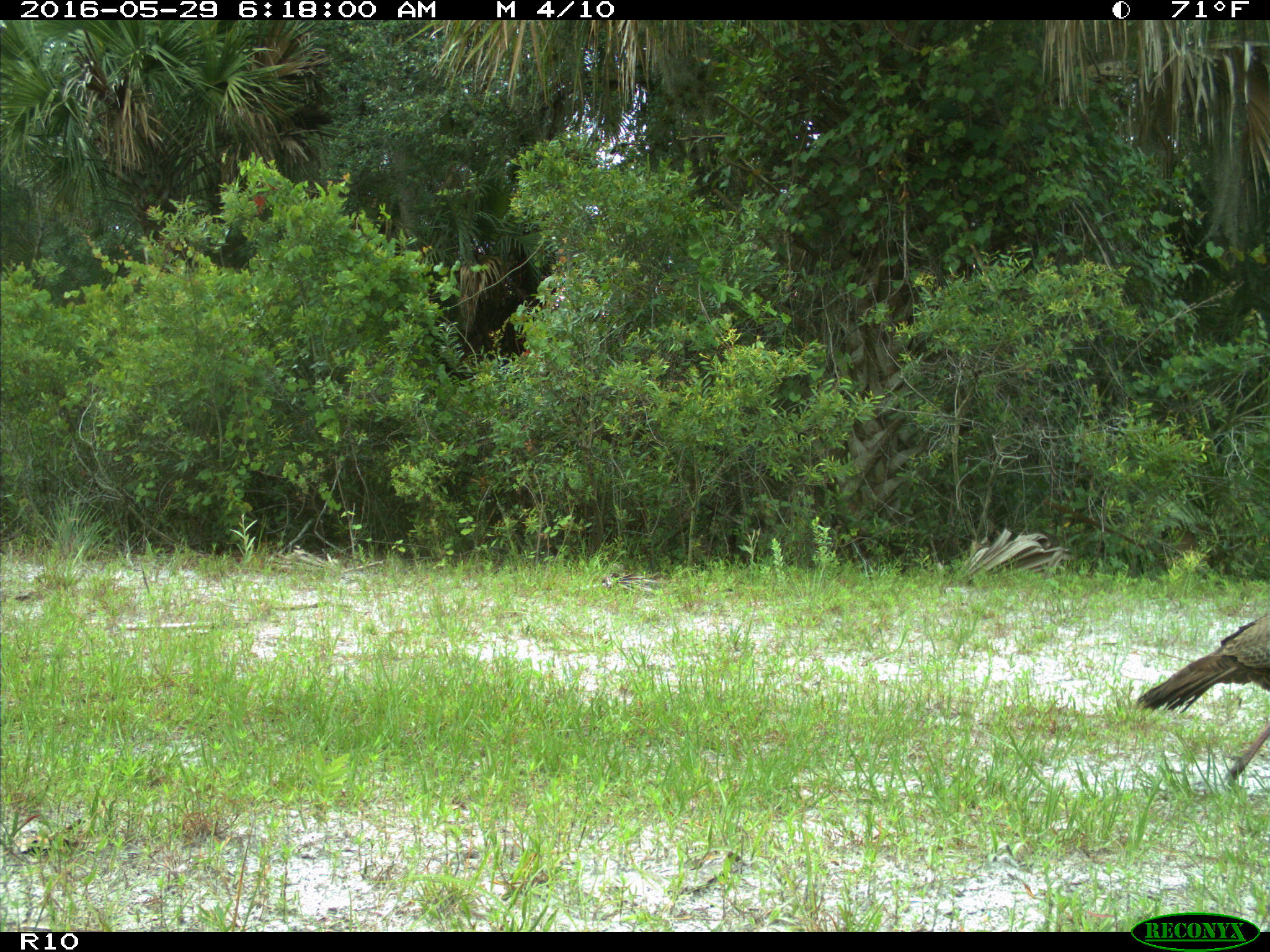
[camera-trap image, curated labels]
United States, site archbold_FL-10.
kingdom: Animalia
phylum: Chordata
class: Aves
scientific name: Aves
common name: birds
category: unidentified bird